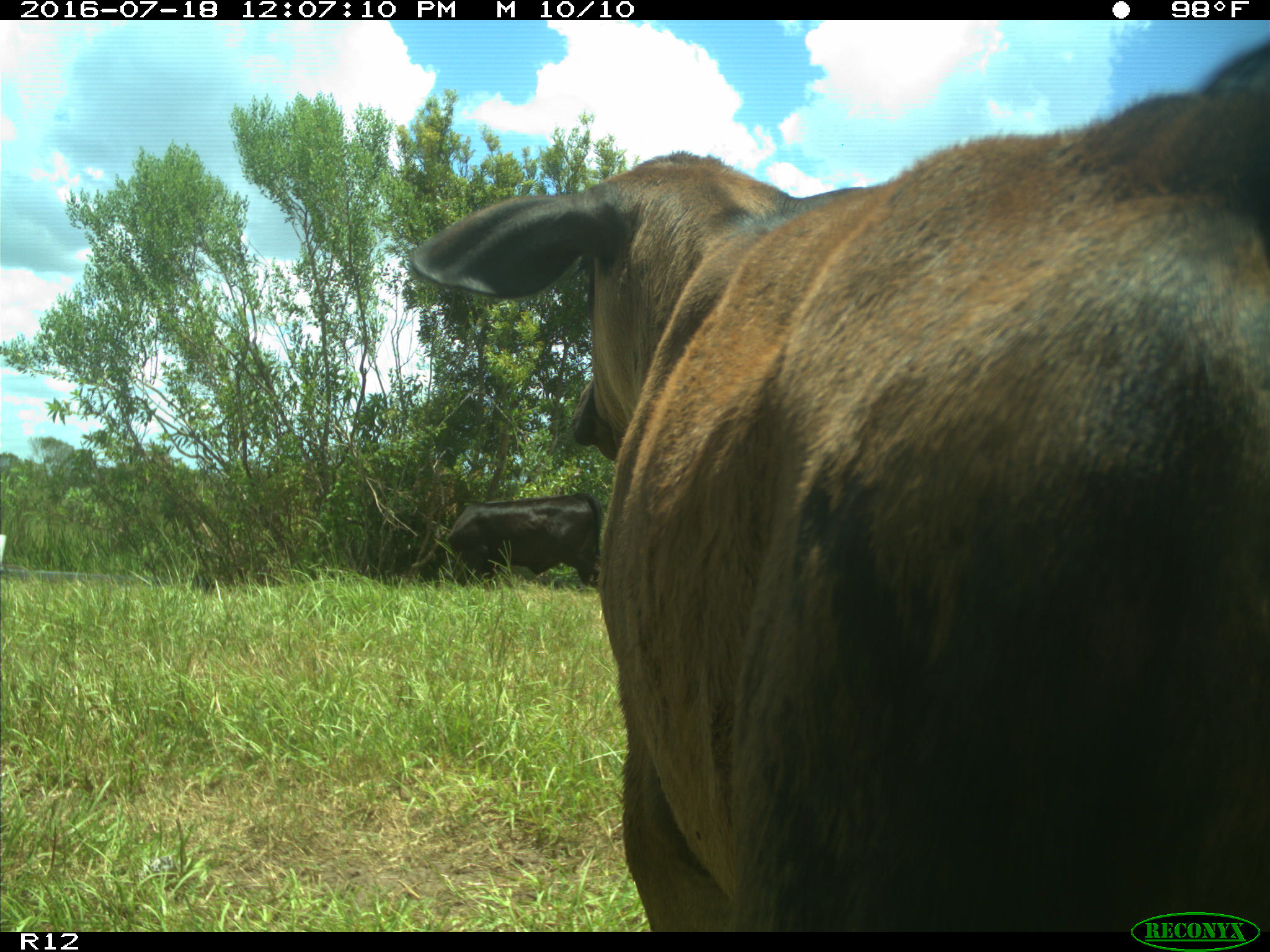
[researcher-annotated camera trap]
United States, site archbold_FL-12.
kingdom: Animalia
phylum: Chordata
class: Mammalia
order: Artiodactyla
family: Bovidae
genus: Bos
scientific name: Bos taurus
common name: domestic cow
Bos taurus (domestic cow).